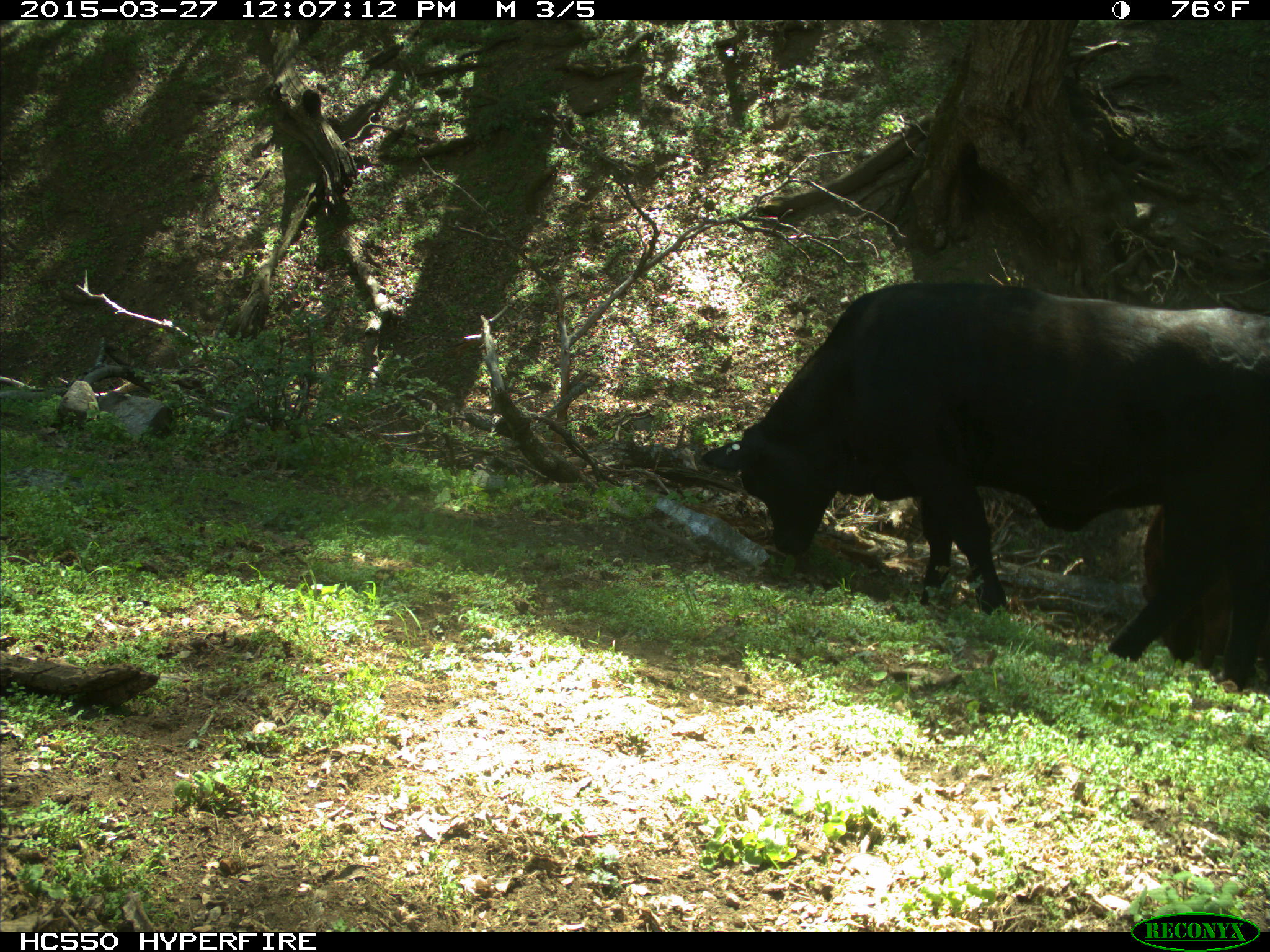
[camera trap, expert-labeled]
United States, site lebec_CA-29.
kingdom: Animalia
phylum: Chordata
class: Mammalia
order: Artiodactyla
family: Bovidae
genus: Bos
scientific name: Bos taurus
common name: domestic cow